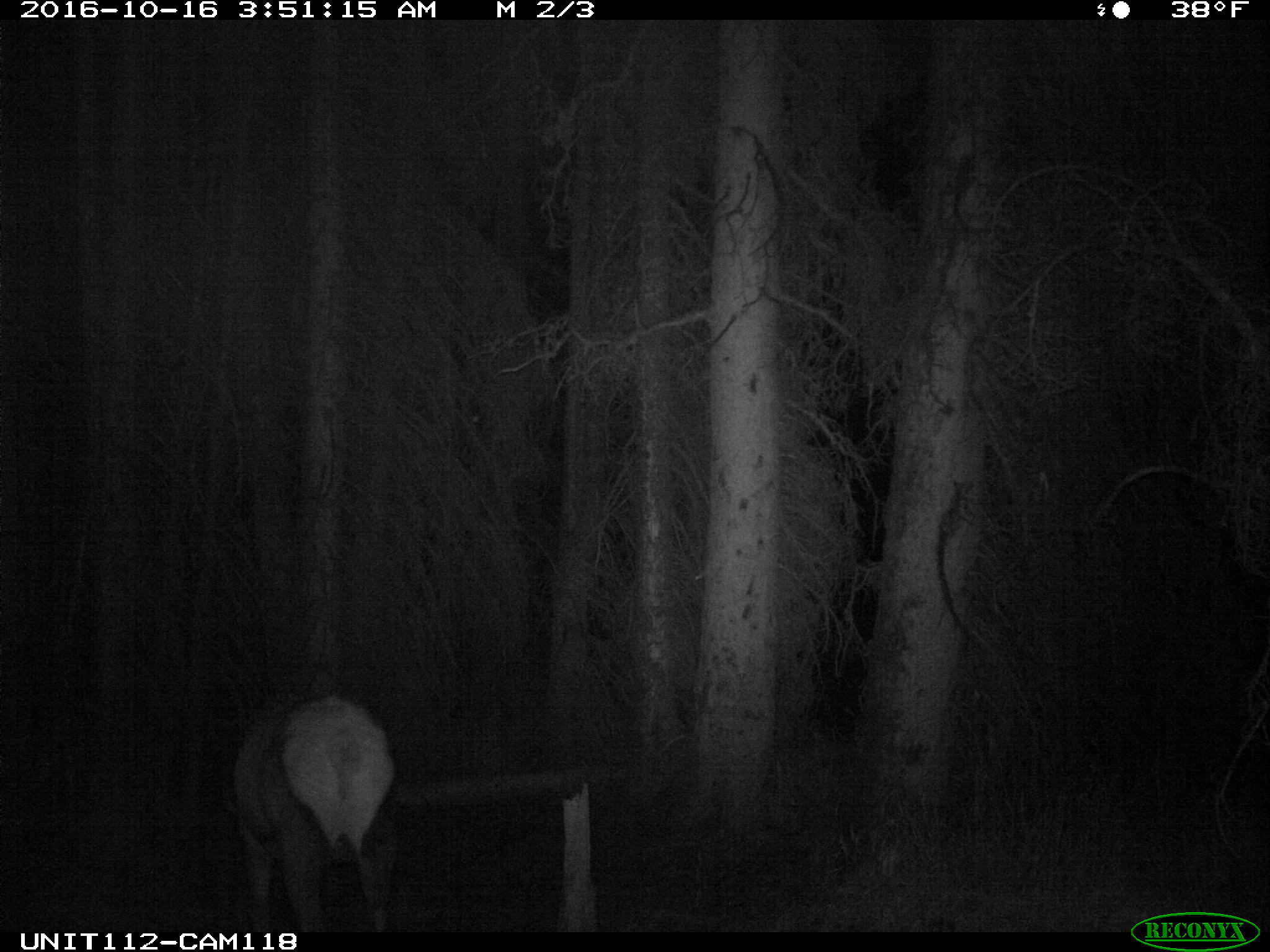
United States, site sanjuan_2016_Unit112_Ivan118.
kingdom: Animalia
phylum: Chordata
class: Mammalia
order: Artiodactyla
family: Cervidae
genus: Cervus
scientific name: Cervus elaphus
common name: red deer